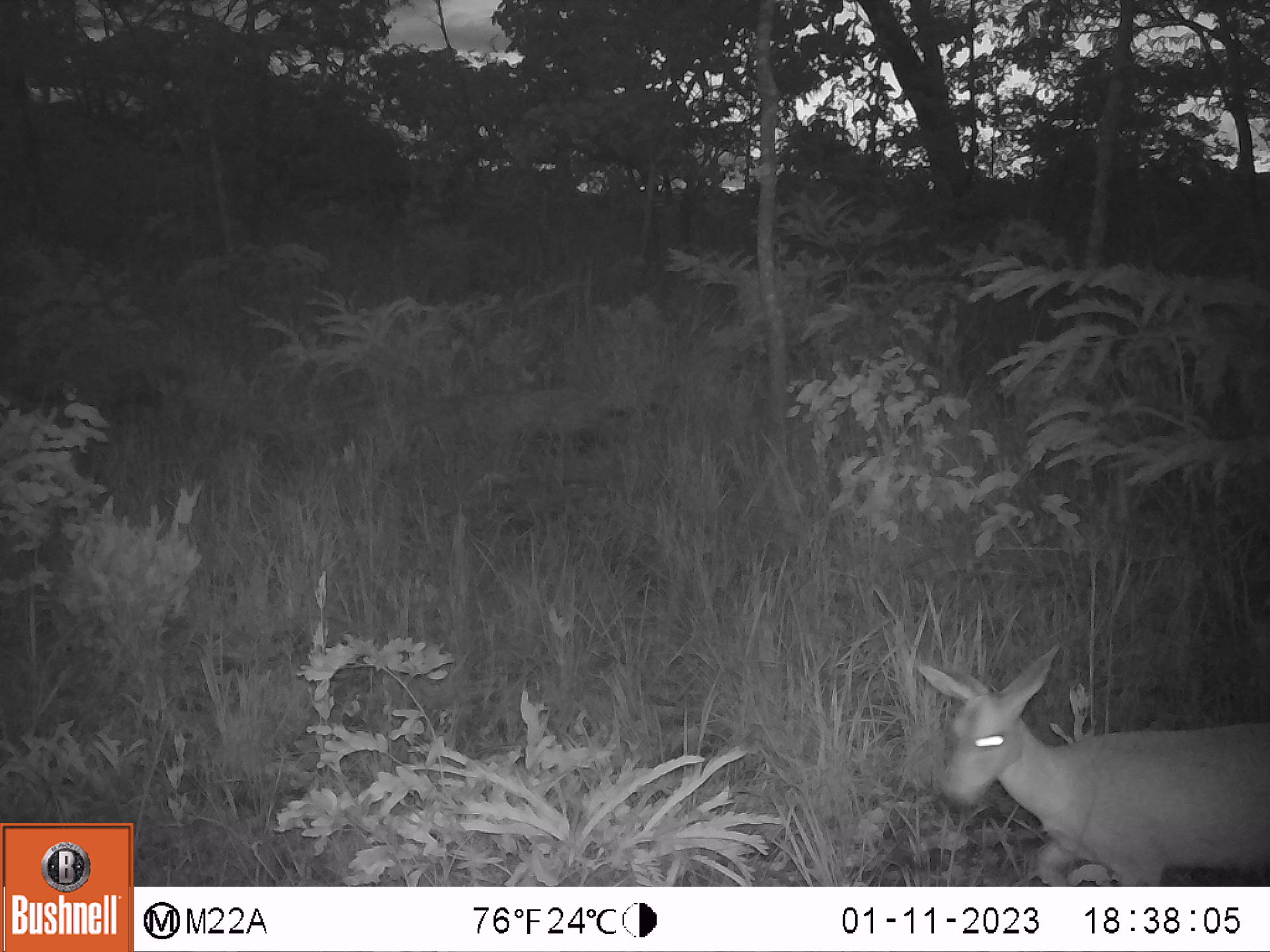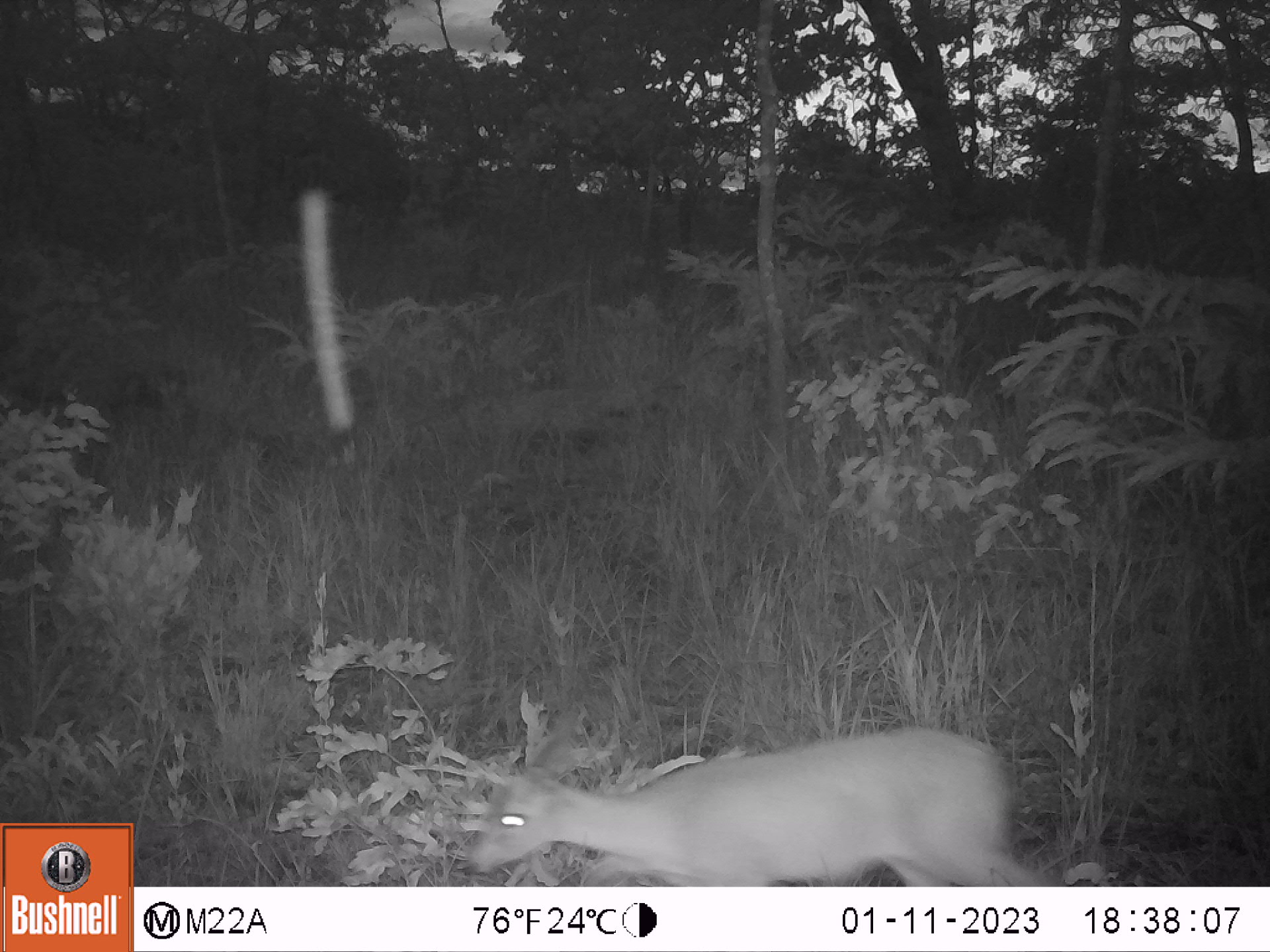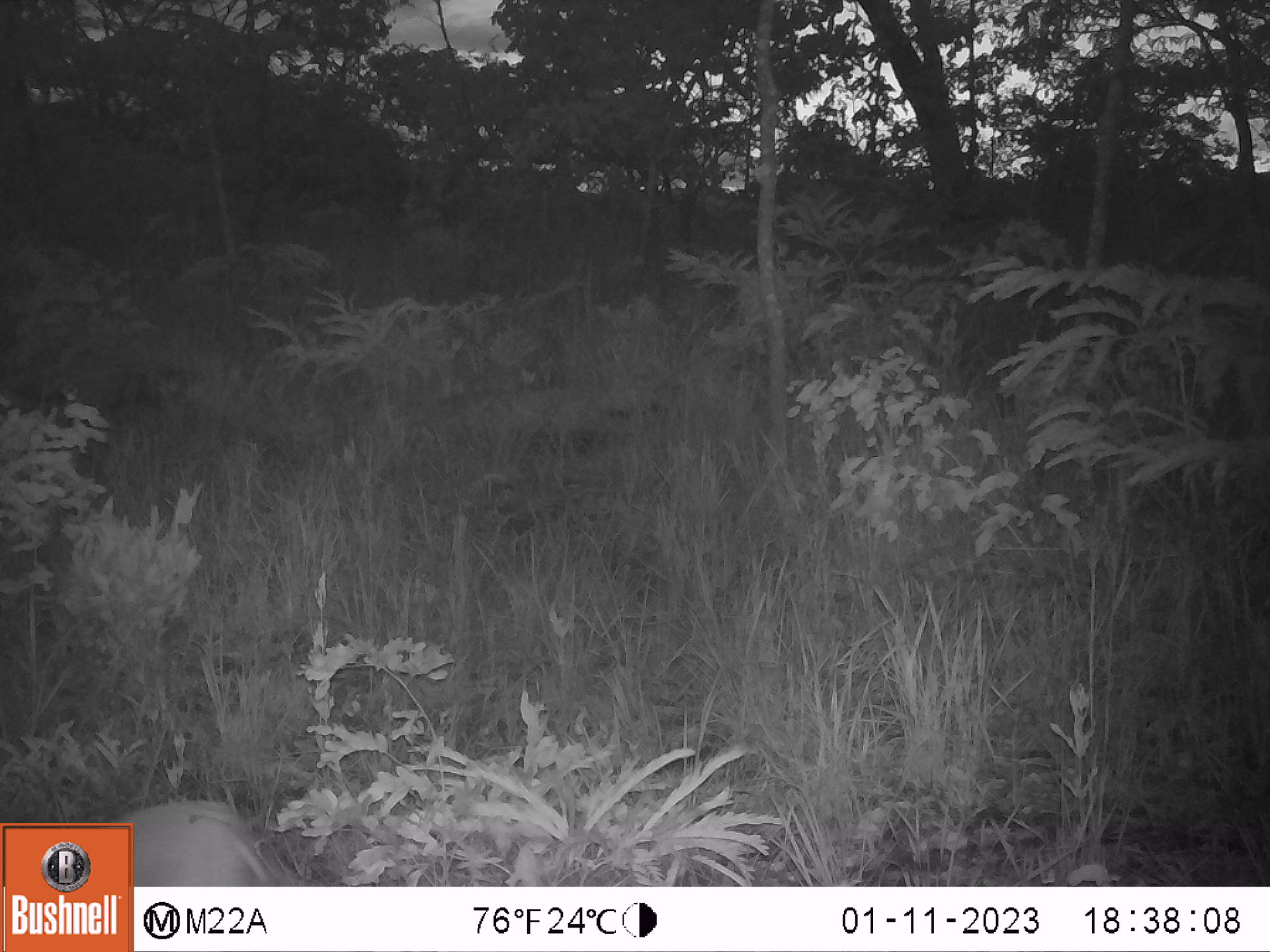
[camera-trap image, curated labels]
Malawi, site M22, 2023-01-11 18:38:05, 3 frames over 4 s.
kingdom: Animalia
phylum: Chordata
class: Mammalia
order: Artiodactyla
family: Bovidae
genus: Sylvicapra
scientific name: Sylvicapra grimmia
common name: common duiker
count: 1